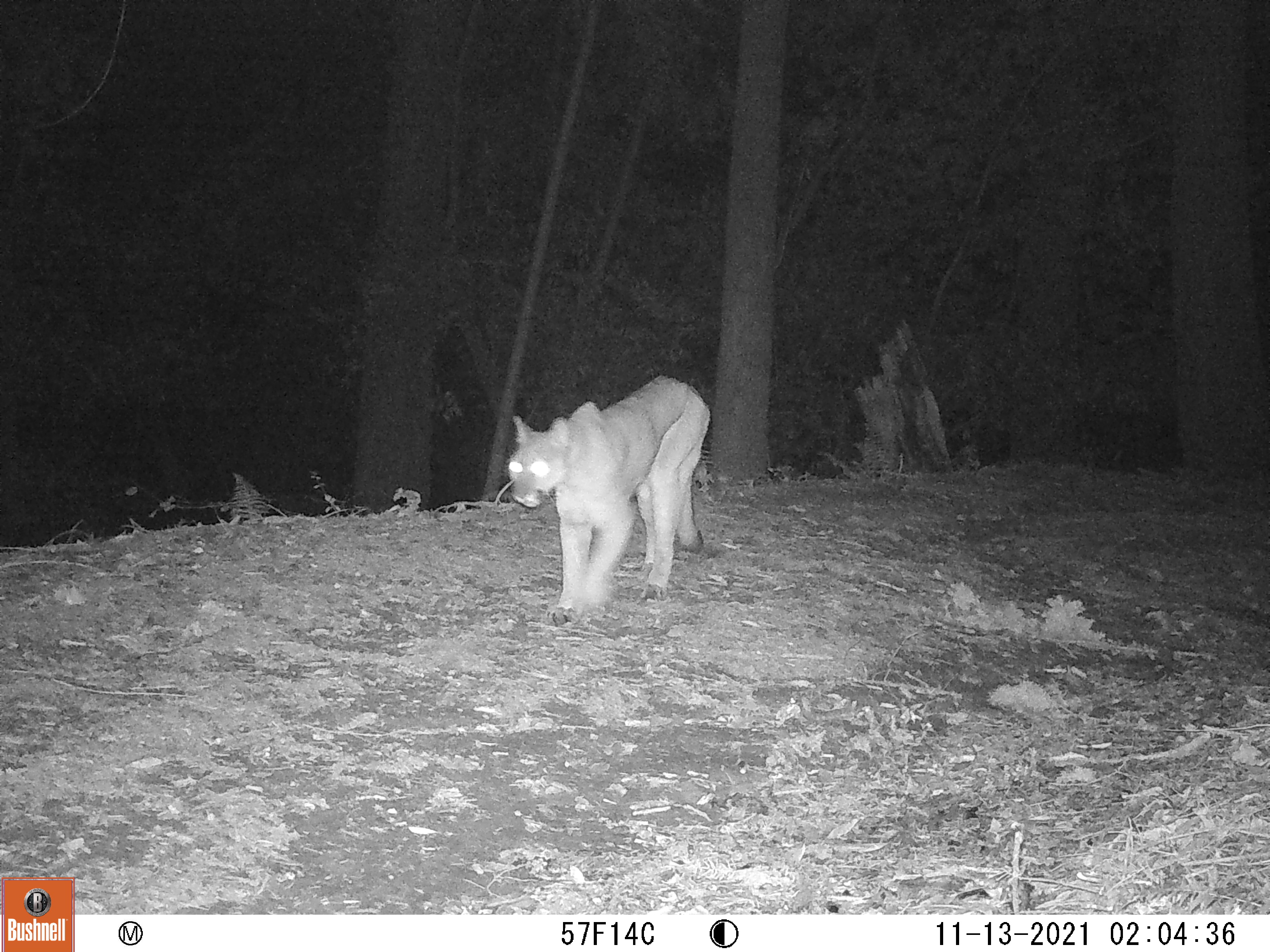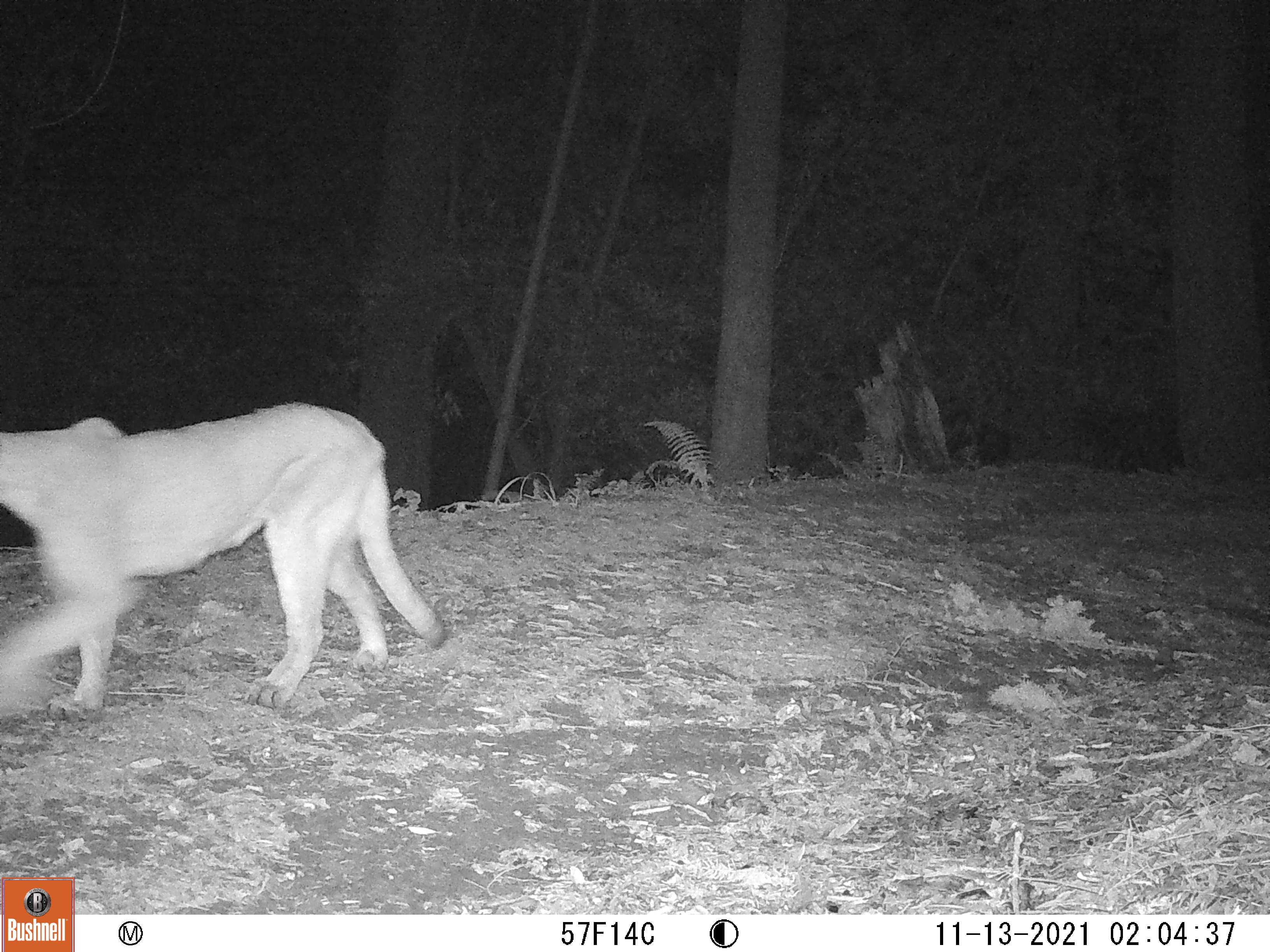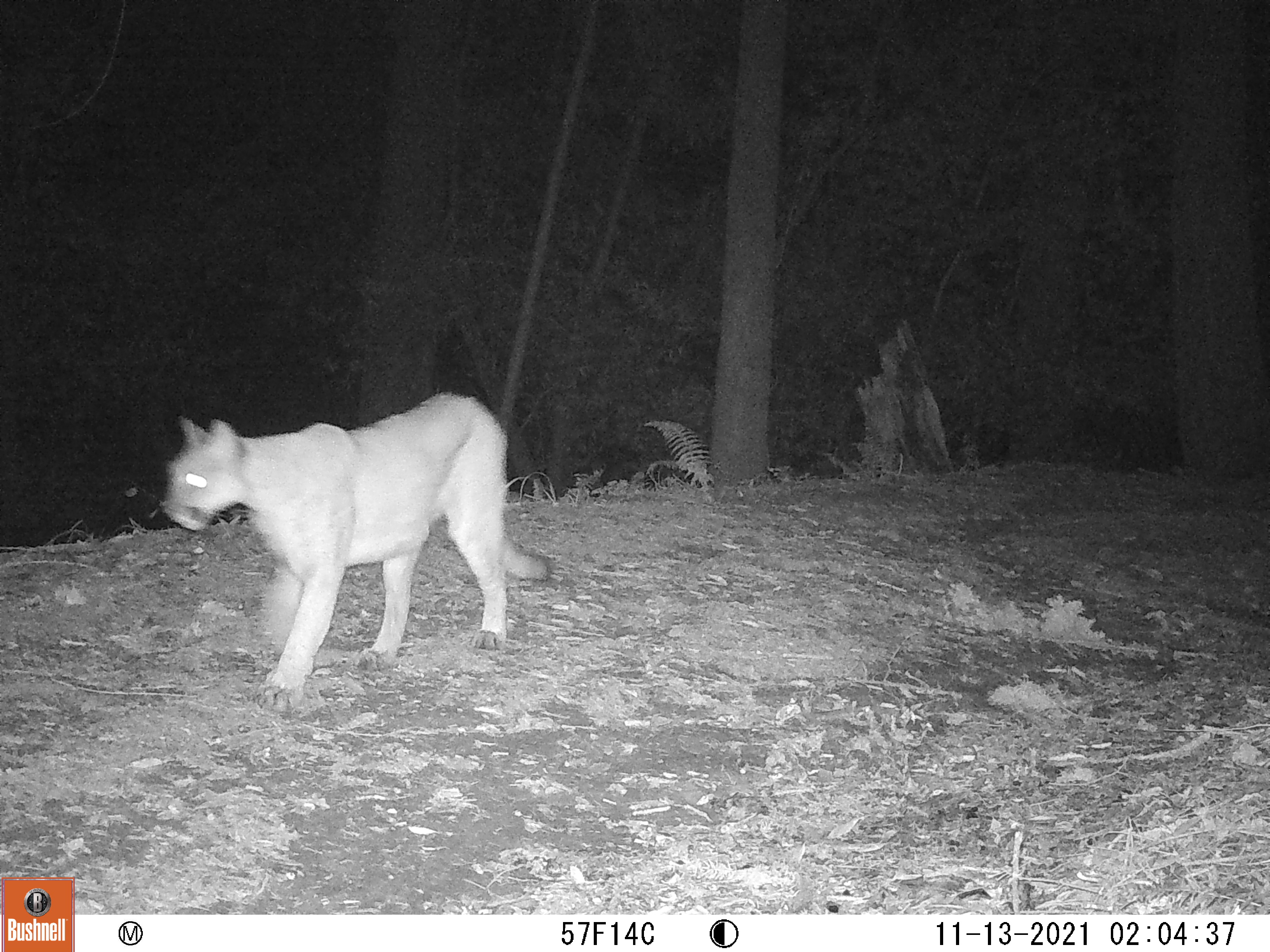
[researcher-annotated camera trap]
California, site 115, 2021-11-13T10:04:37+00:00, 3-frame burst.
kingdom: Animalia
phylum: Chordata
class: Mammalia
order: Carnivora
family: Felidae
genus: Puma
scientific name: Puma concolor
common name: puma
Puma (Puma concolor).